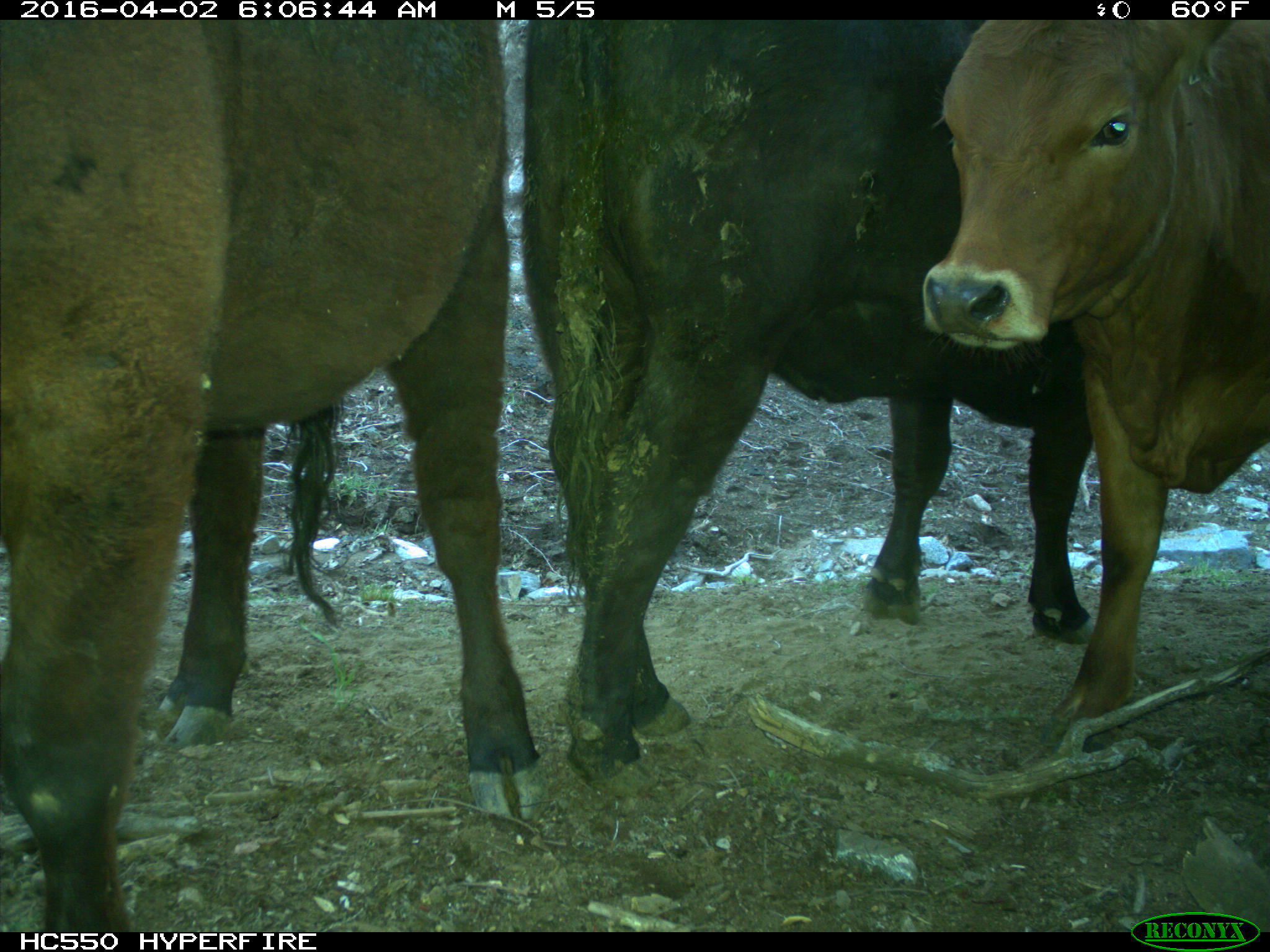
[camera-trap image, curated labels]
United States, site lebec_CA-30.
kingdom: Animalia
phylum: Chordata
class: Mammalia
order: Artiodactyla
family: Bovidae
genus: Bos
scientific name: Bos taurus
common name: domestic cow